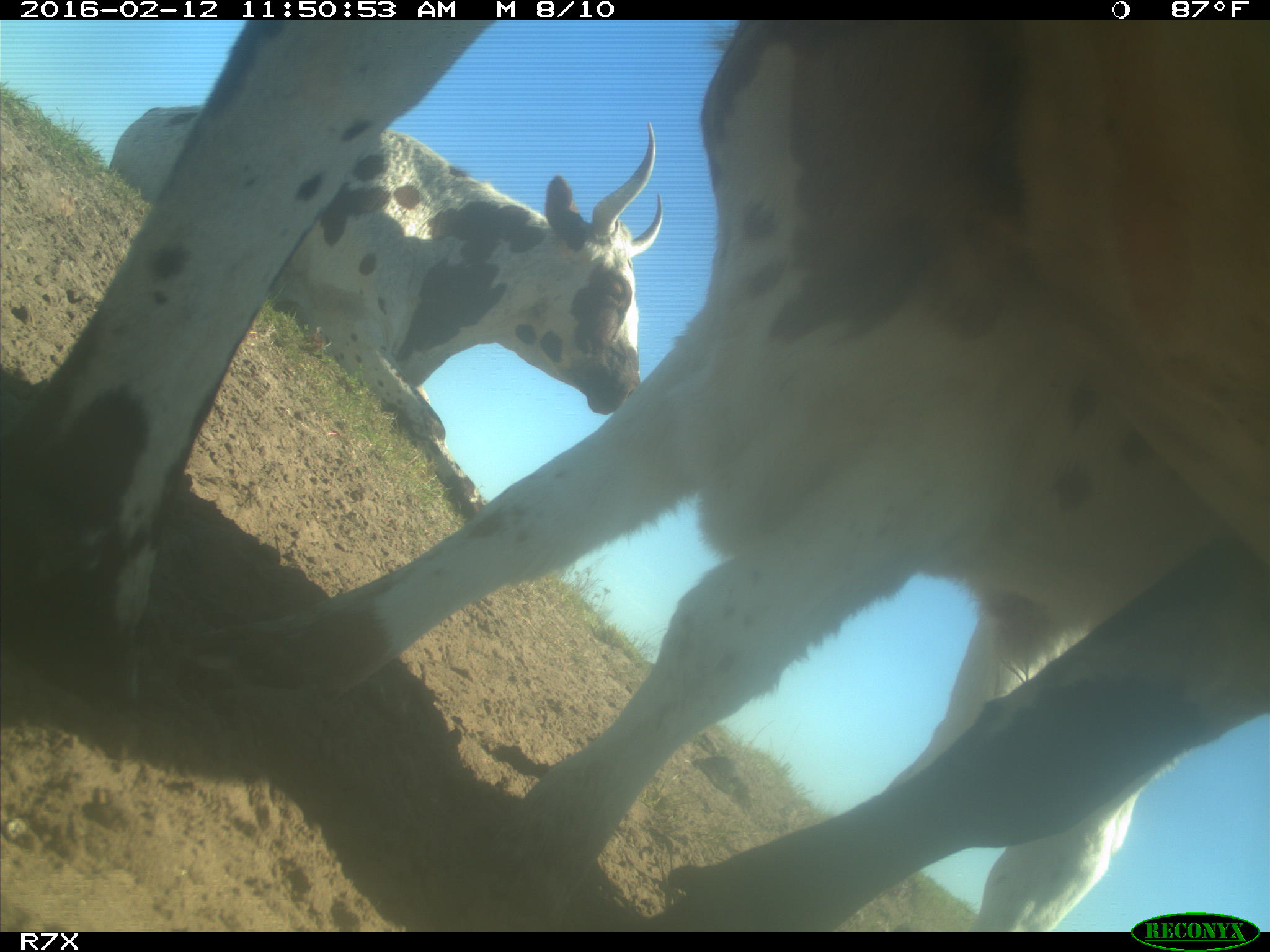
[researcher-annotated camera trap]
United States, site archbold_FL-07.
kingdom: Animalia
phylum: Chordata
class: Mammalia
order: Artiodactyla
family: Bovidae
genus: Bos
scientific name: Bos taurus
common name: domestic cow